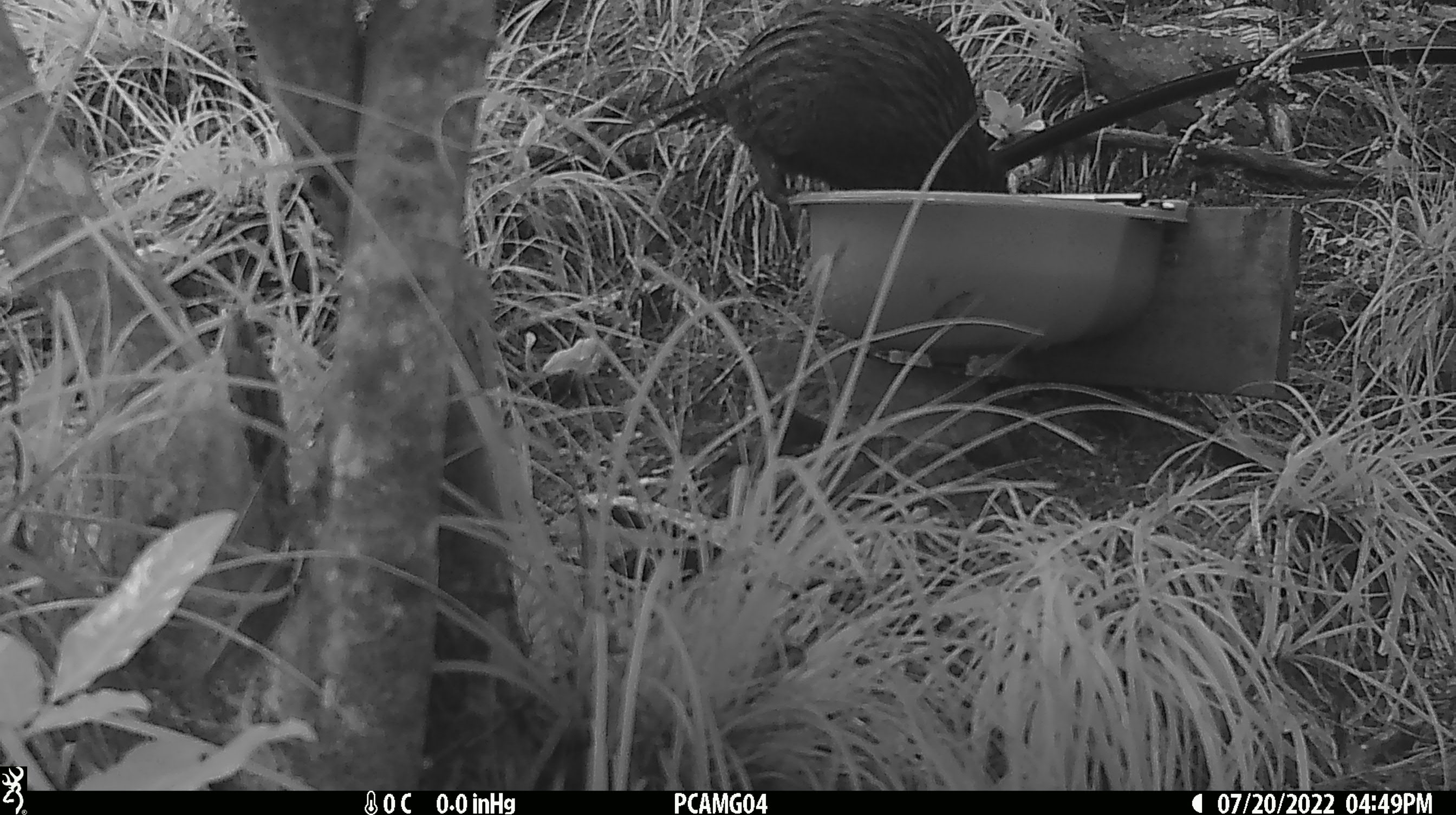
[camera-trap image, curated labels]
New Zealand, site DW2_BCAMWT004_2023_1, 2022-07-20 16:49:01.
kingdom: Animalia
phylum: Chordata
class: Aves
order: Gruiformes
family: Rallidae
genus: Gallirallus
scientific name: Gallirallus australis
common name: weka